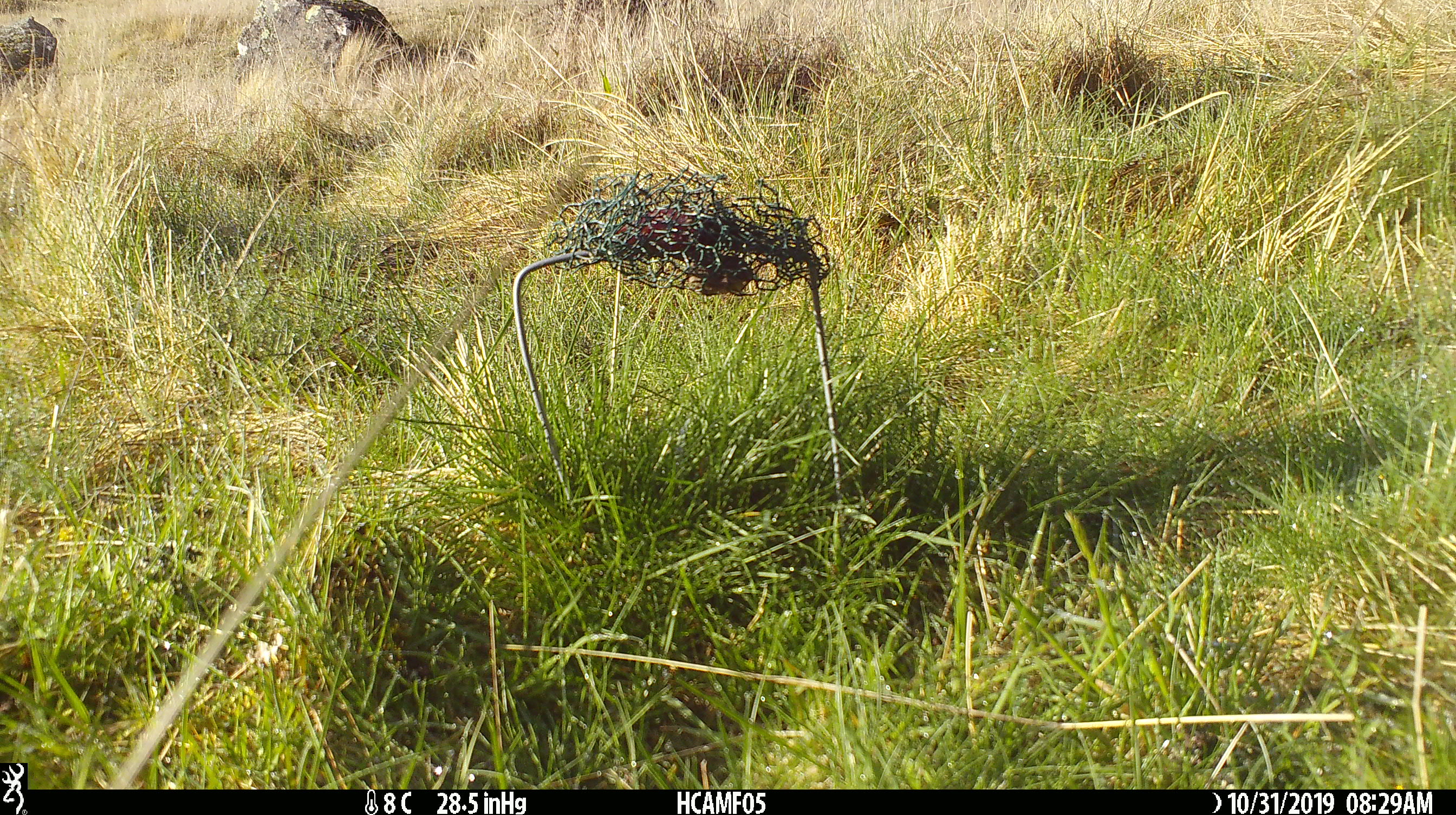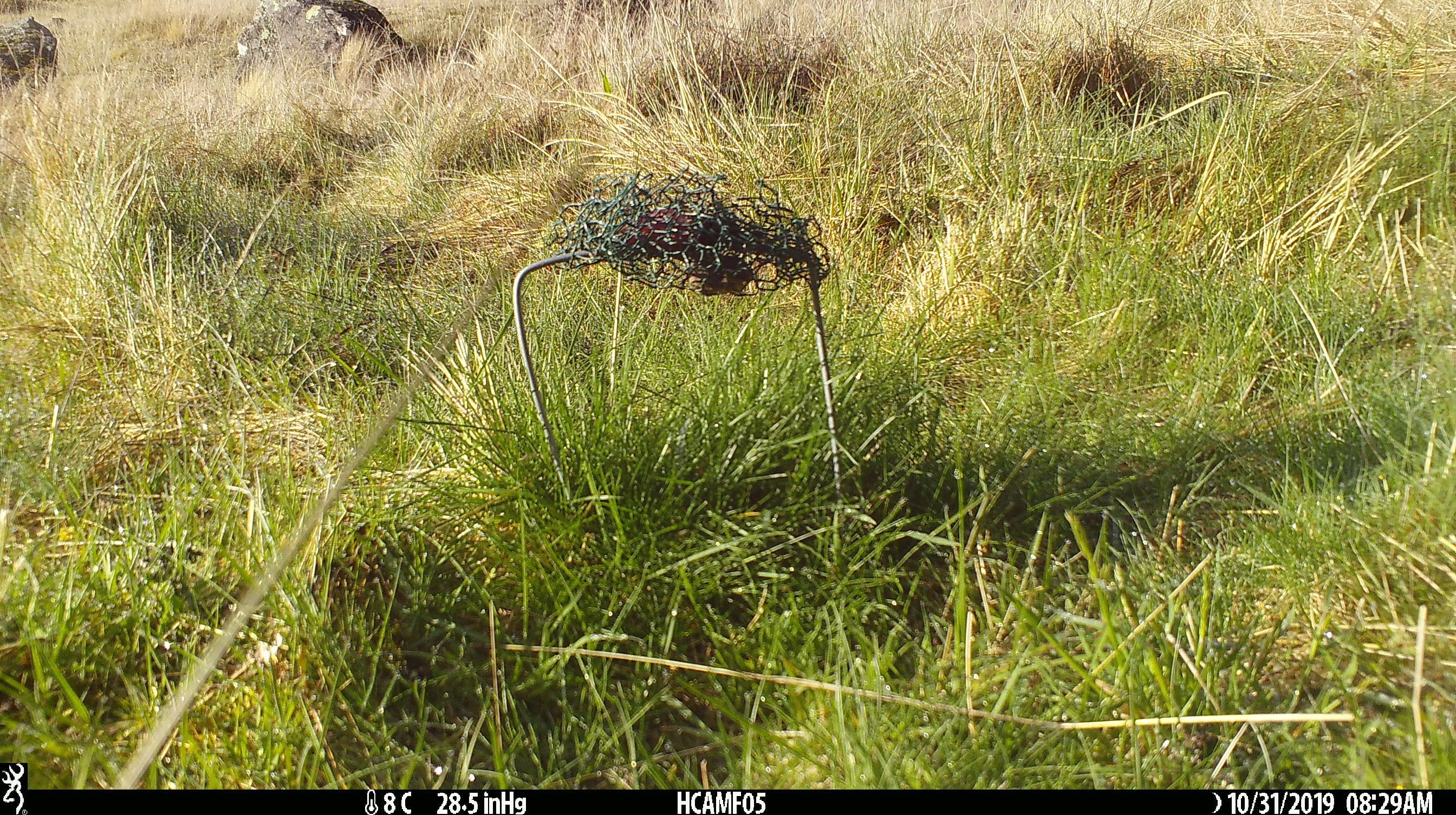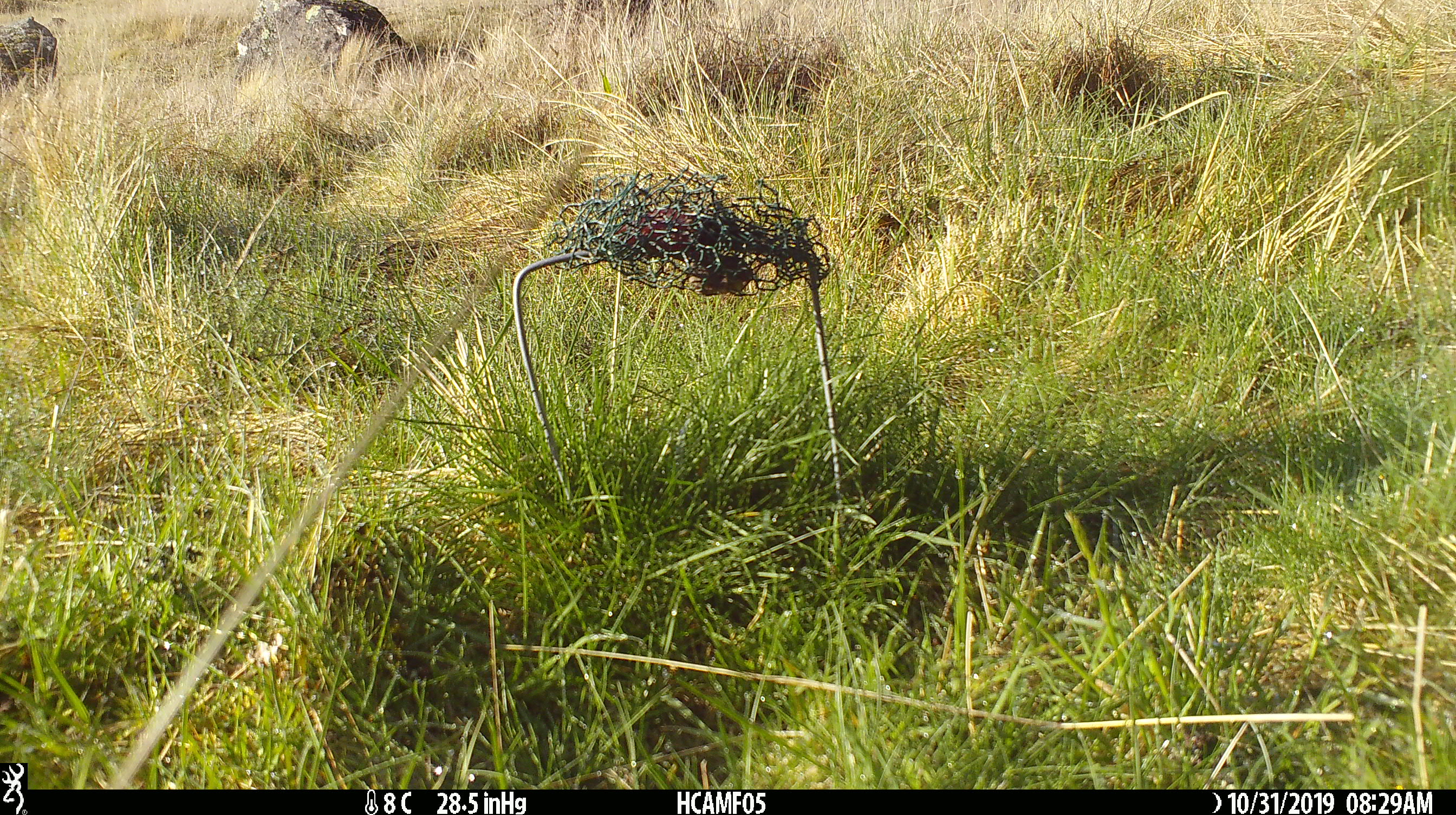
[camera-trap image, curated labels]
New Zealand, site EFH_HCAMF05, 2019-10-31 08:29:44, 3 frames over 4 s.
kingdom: Animalia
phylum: Chordata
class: Mammalia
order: Rodentia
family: Muridae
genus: Mus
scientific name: Mus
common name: mouse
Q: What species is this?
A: Mouse (Mus).